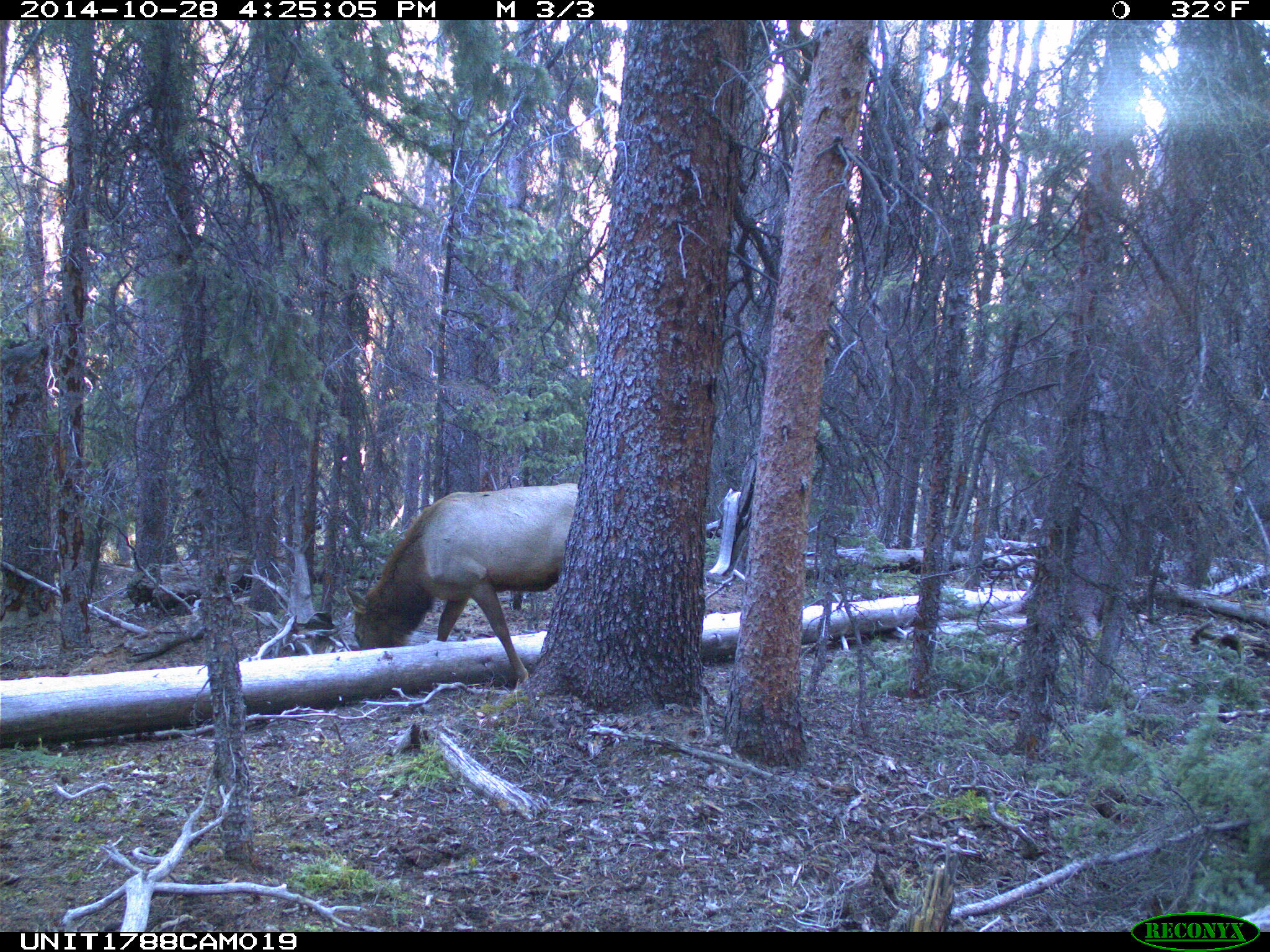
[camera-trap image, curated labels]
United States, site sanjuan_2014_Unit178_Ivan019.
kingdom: Animalia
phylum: Chordata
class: Mammalia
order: Artiodactyla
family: Cervidae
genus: Cervus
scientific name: Cervus elaphus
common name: red deer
Cervus elaphus (red deer).